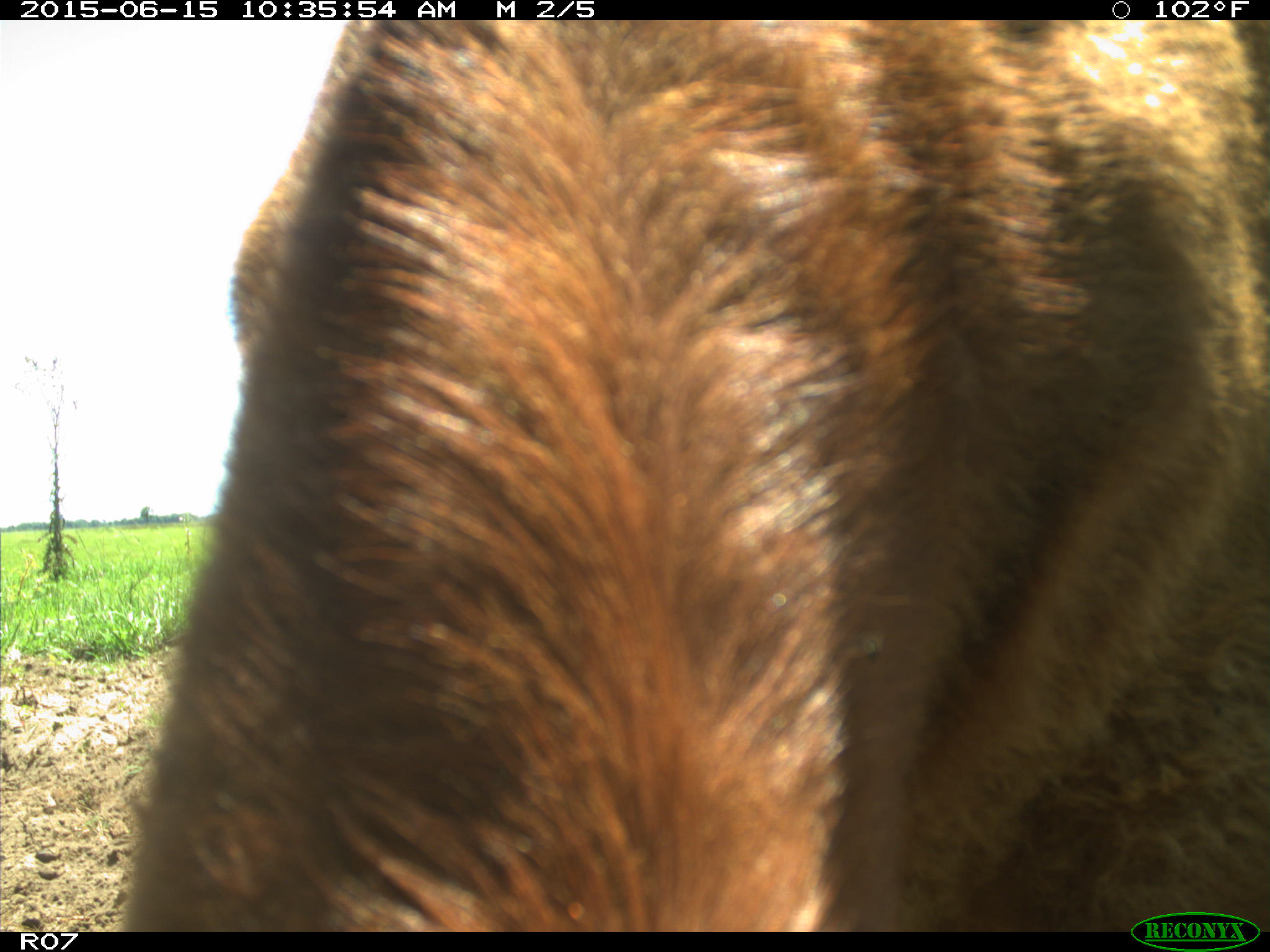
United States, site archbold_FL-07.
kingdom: Animalia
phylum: Chordata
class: Mammalia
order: Artiodactyla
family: Bovidae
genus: Bos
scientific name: Bos taurus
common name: domestic cow